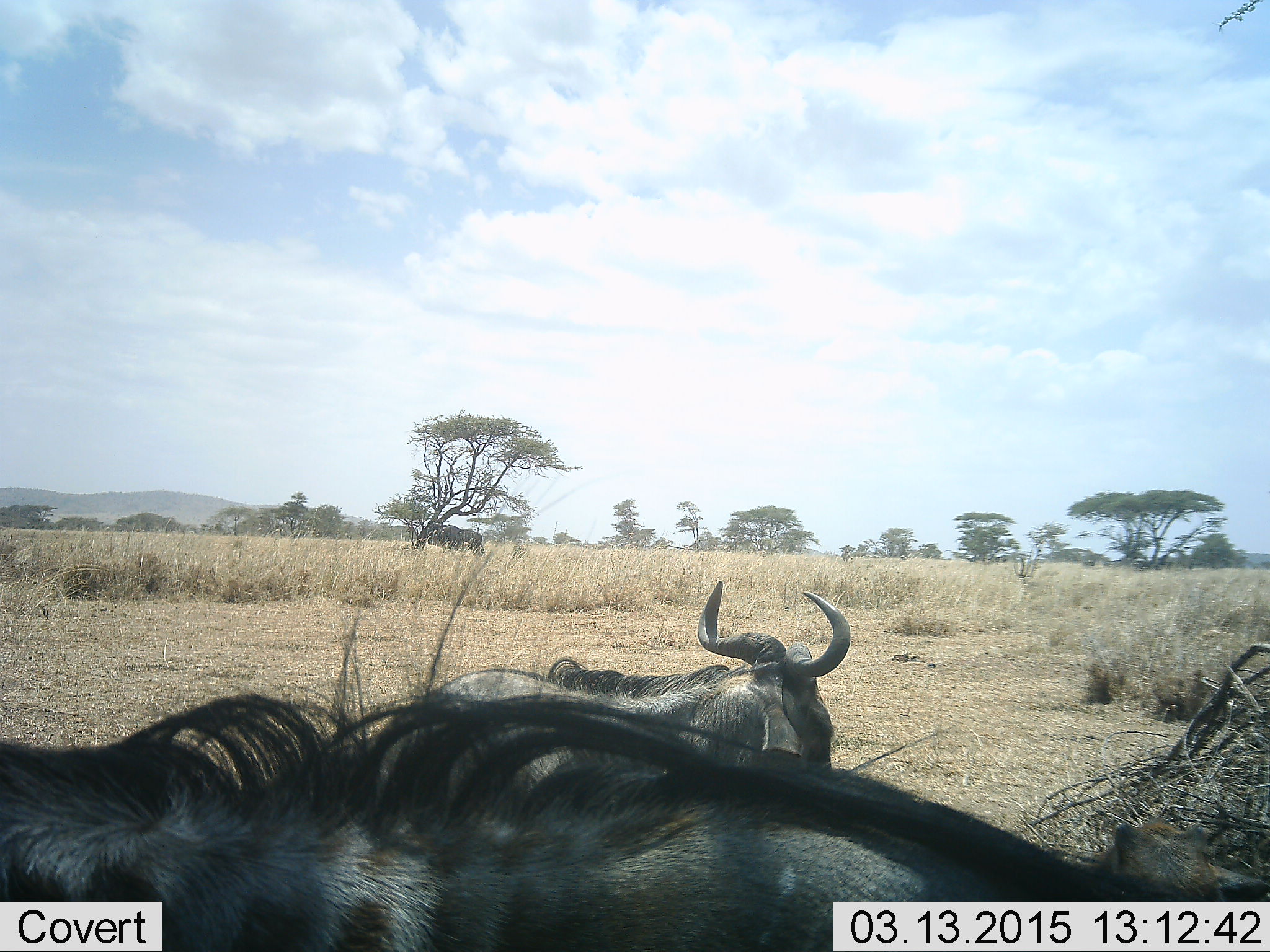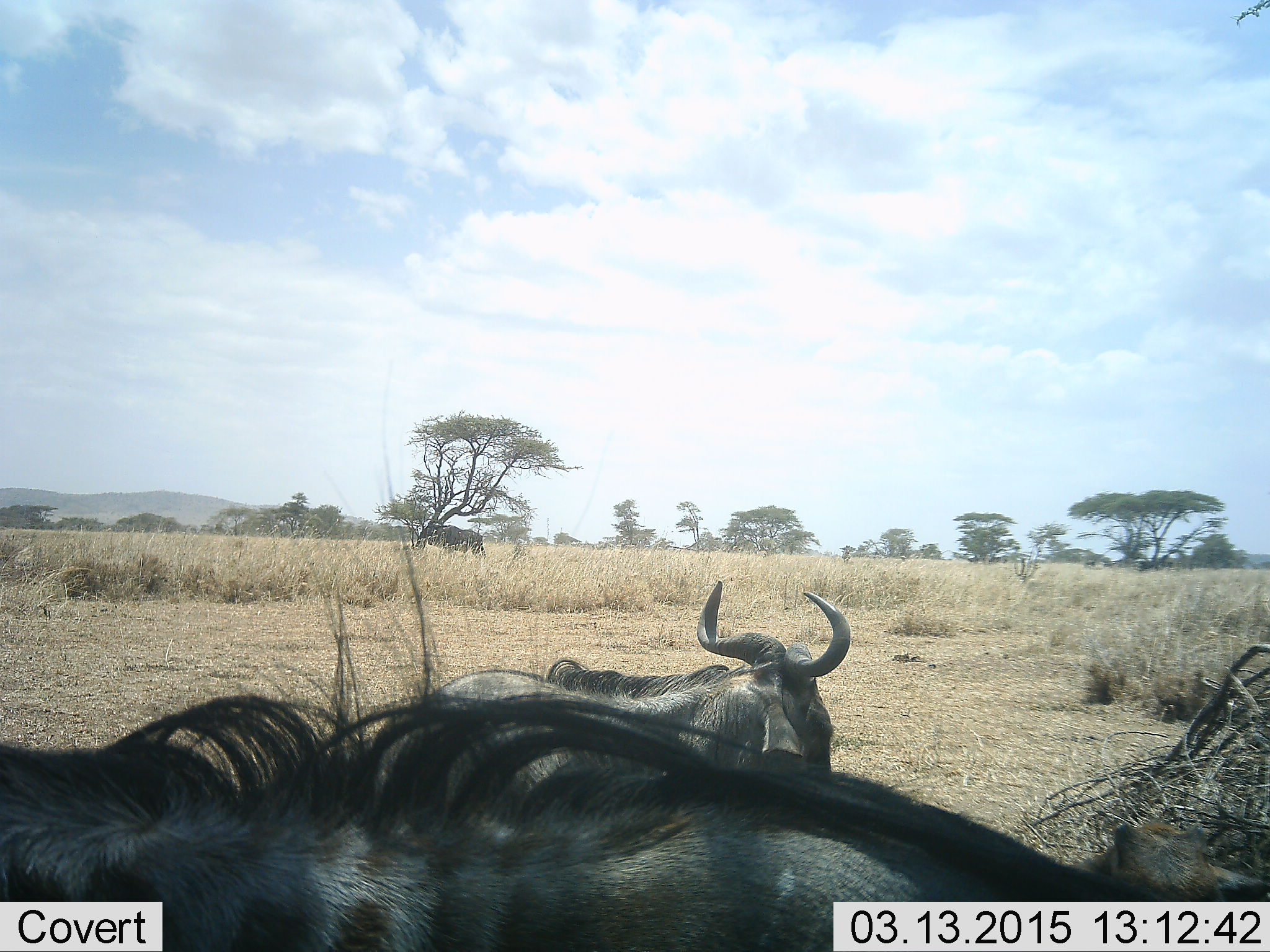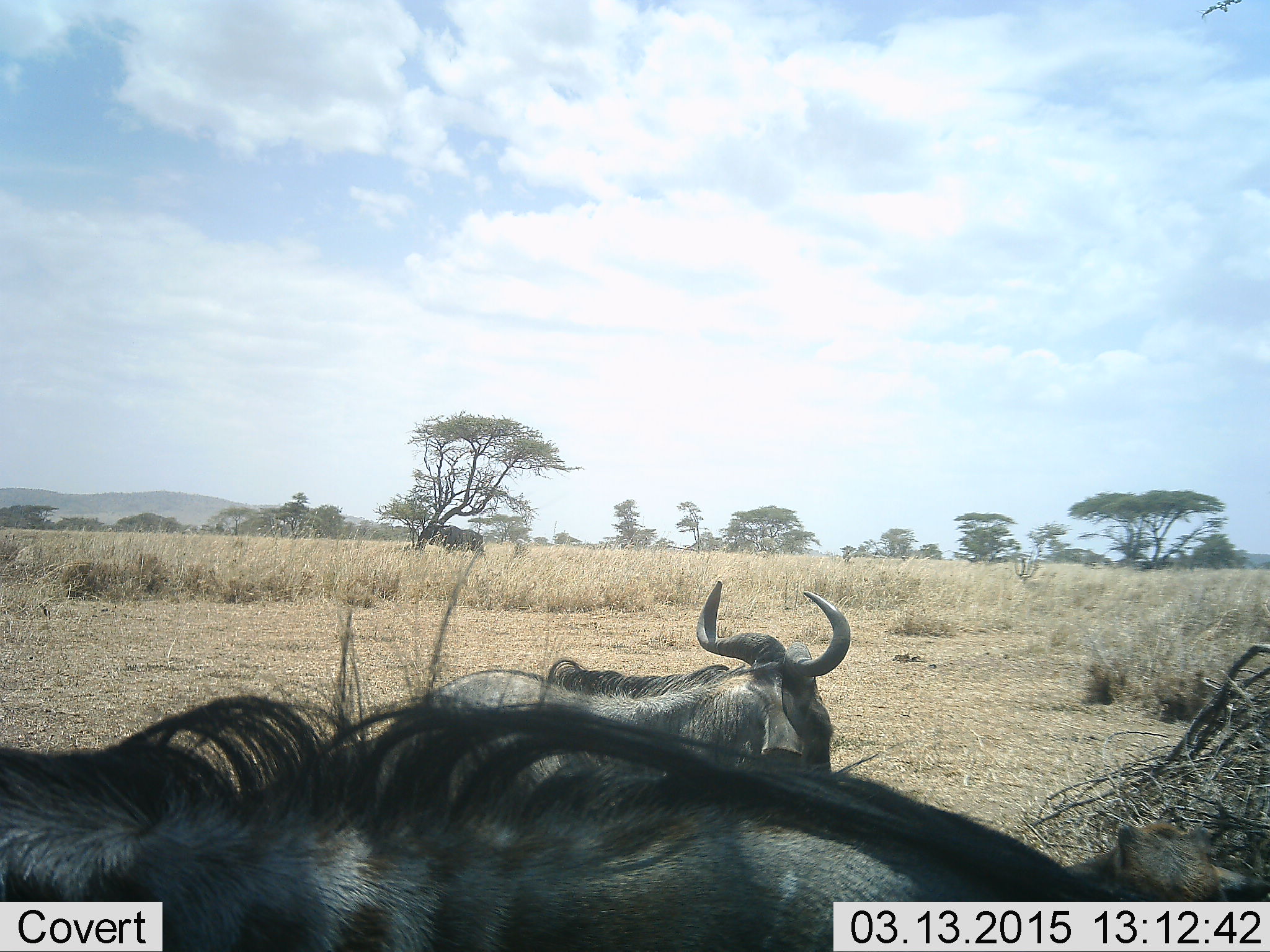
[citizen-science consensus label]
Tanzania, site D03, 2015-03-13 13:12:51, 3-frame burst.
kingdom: Animalia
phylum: Chordata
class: Mammalia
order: Artiodactyla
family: Bovidae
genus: Connochaetes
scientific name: Connochaetes taurinus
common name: blue wildebeest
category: wildebeest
Wildebeest (blue wildebeest) (Connochaetes taurinus), count 3. Behavior (volunteer vote fractions): standing 50%, resting 60%, moving 10%, interacting 0%. Young present (vote fraction): 10%. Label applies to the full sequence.